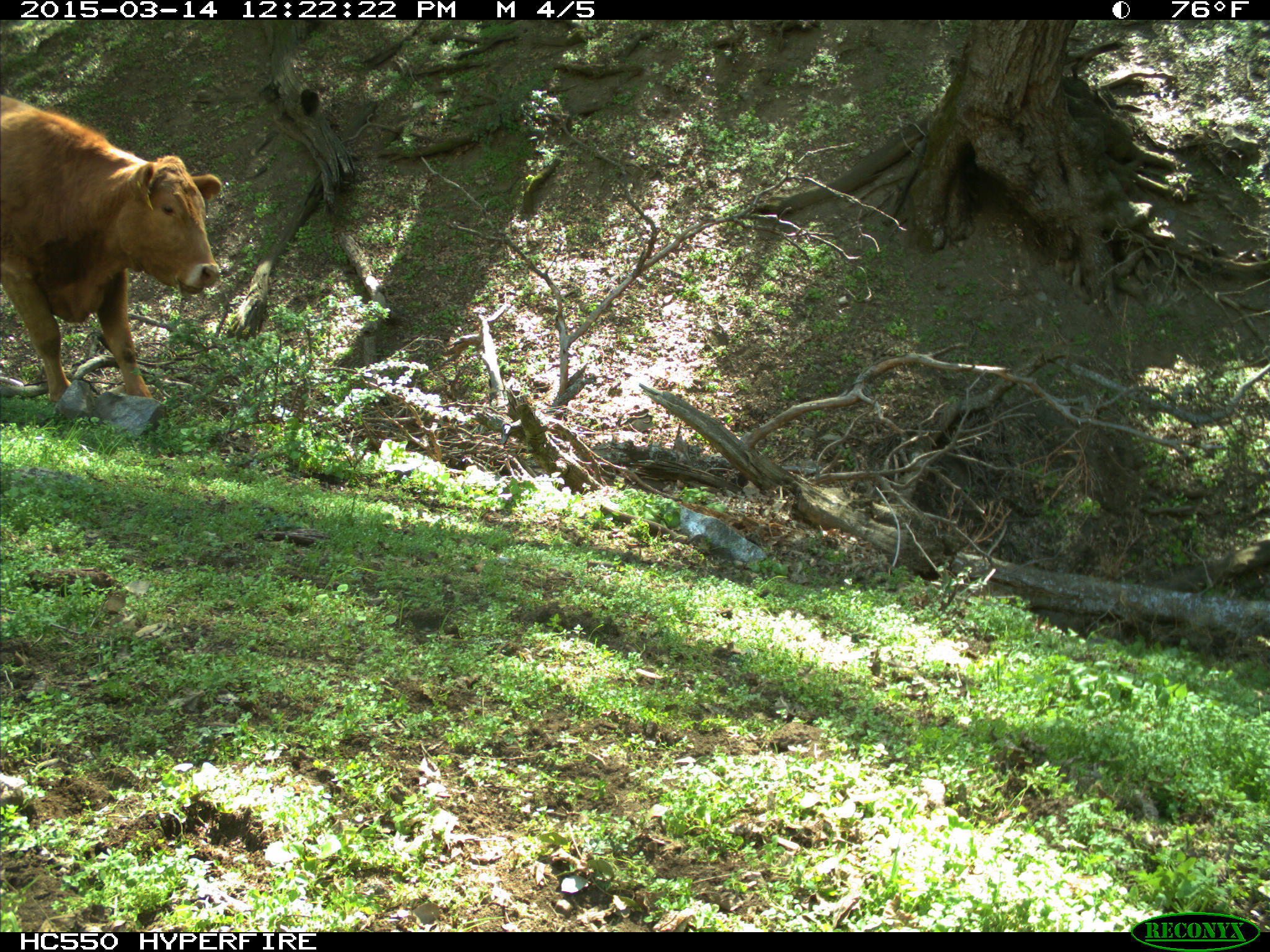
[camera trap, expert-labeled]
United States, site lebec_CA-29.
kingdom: Animalia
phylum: Chordata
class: Mammalia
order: Artiodactyla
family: Bovidae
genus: Bos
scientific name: Bos taurus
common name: domestic cow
Bos taurus (domestic cow).